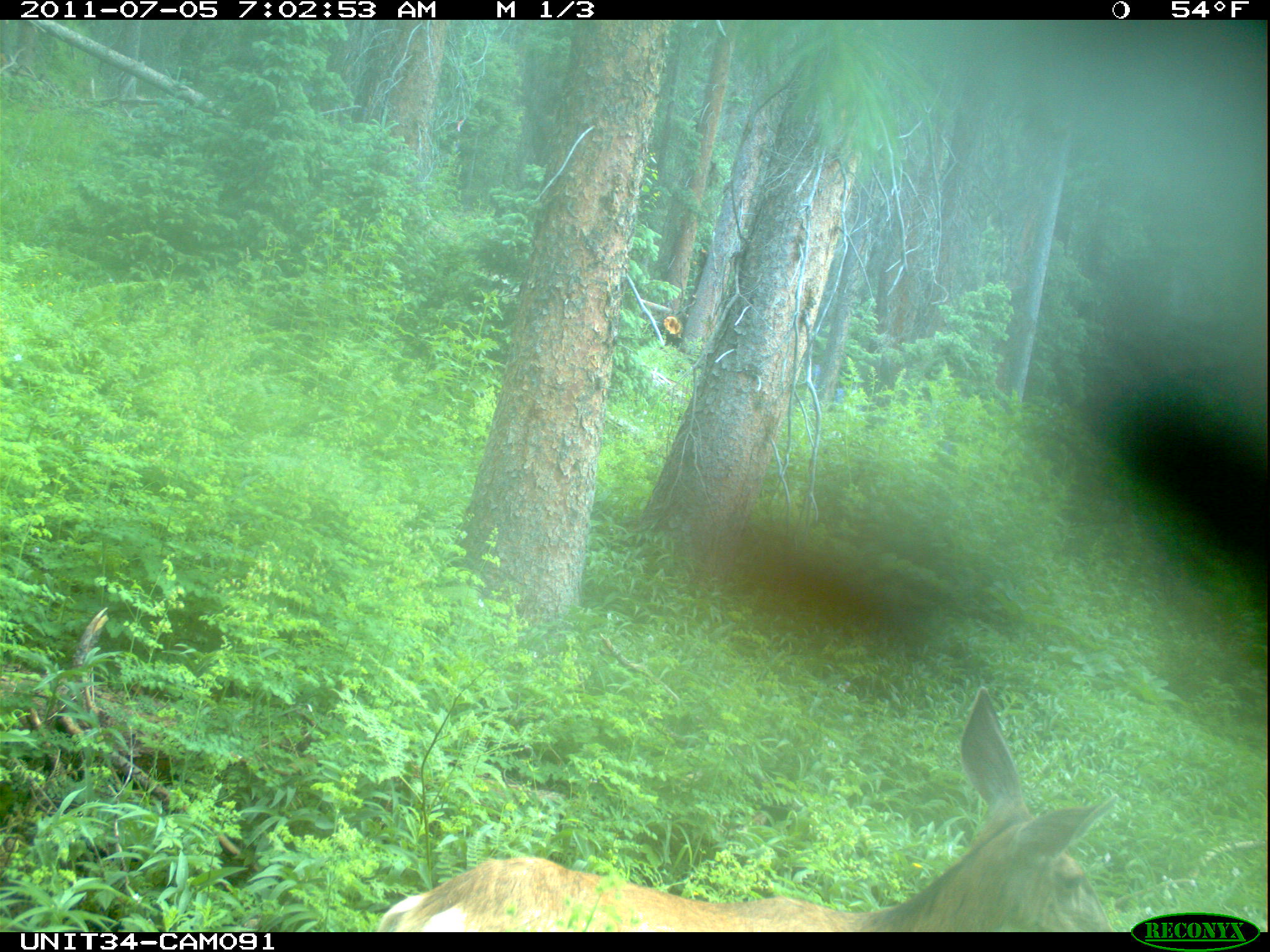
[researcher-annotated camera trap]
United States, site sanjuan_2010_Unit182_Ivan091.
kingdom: Animalia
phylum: Chordata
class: Mammalia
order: Artiodactyla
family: Cervidae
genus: Odocoileus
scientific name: Odocoileus hemionus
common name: mule deer